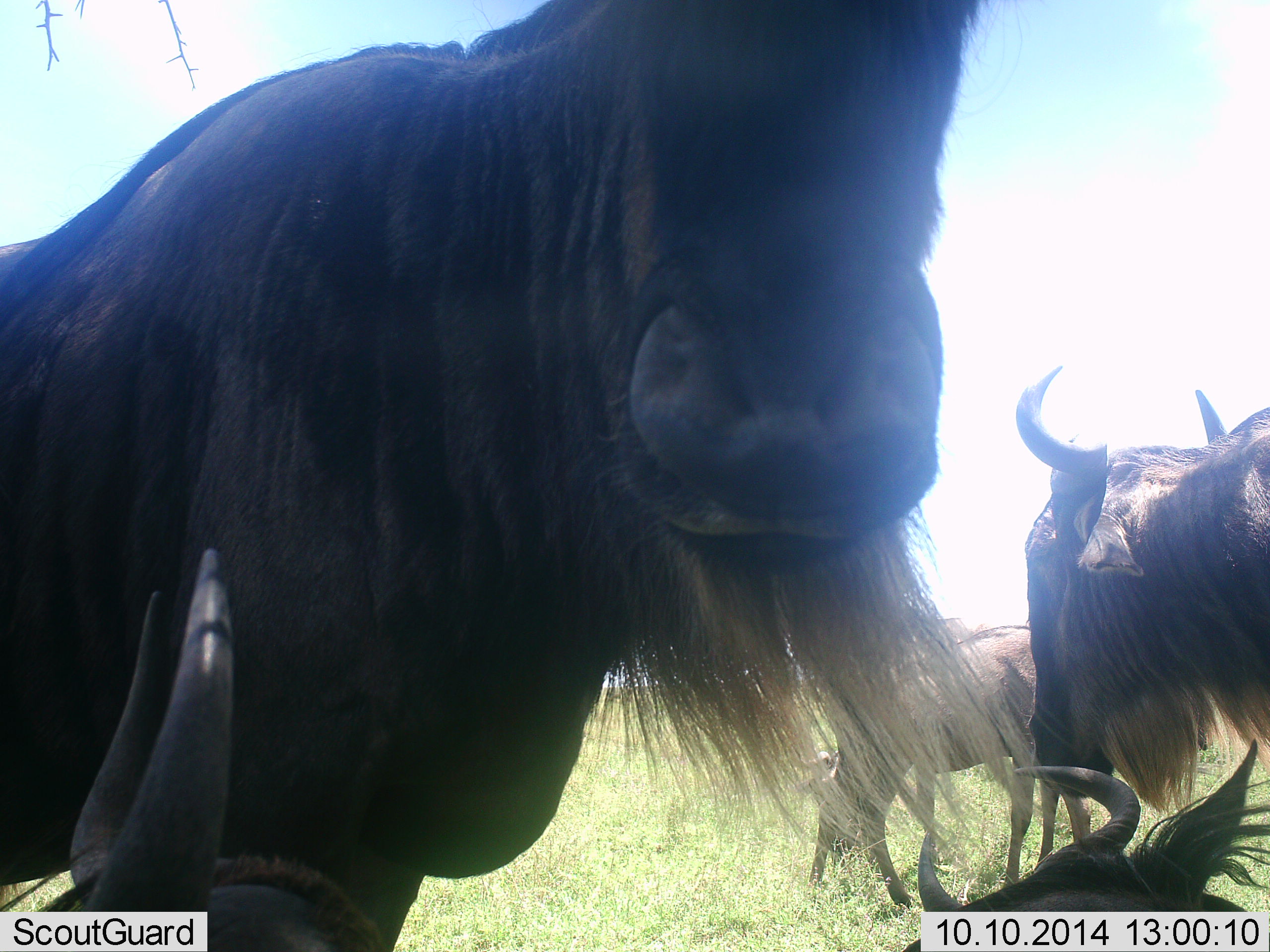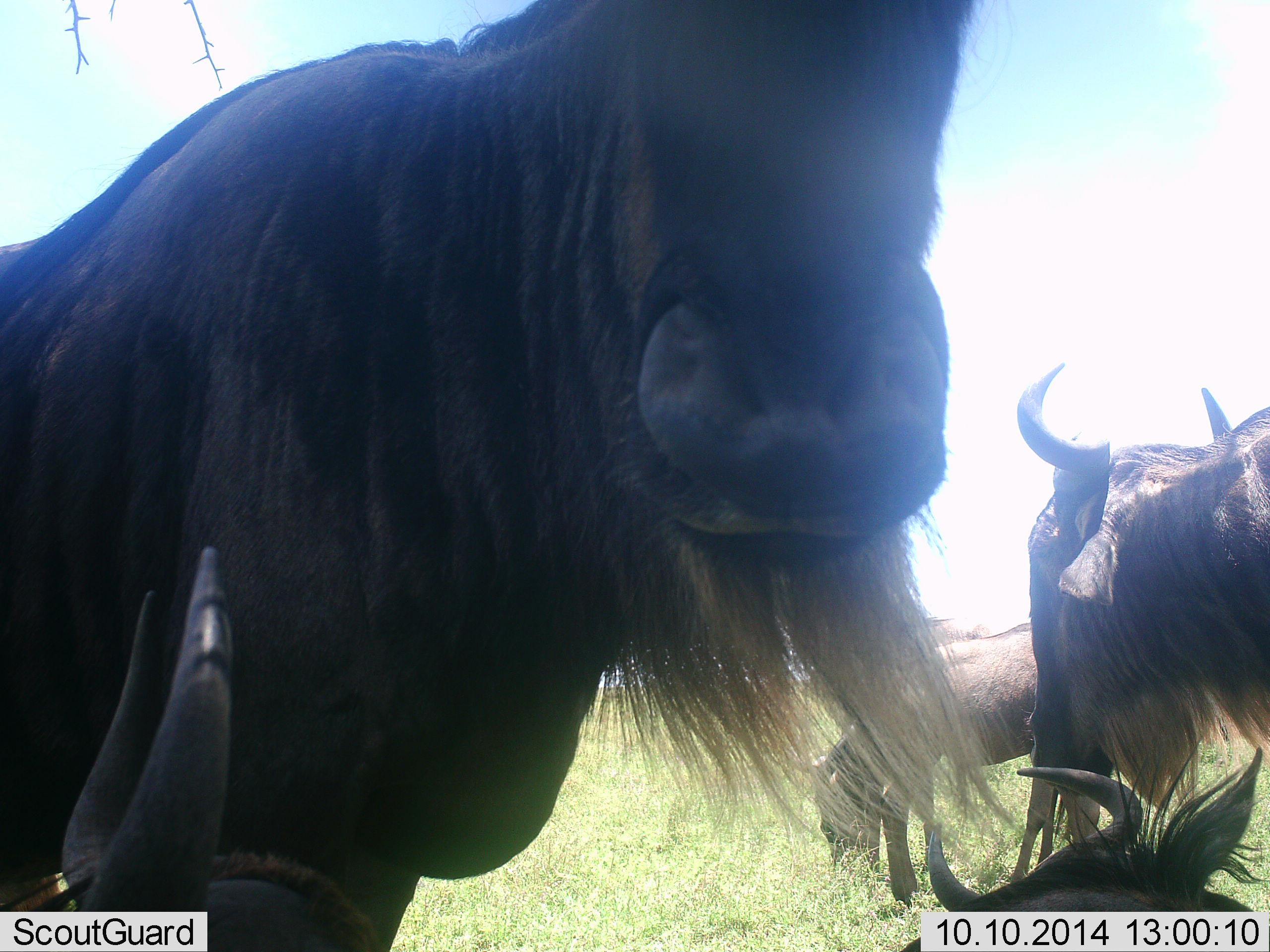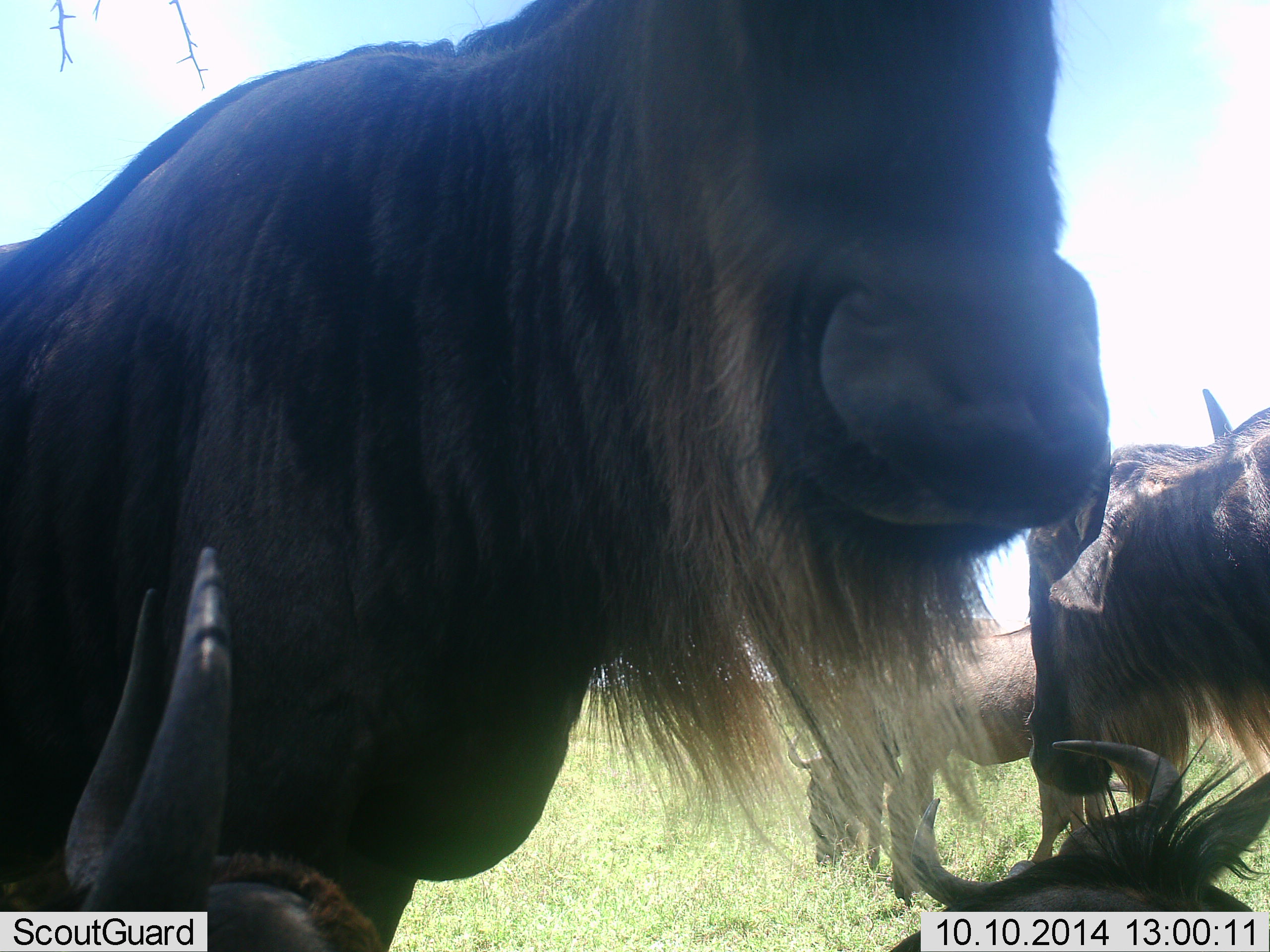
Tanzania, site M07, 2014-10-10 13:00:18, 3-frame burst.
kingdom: Animalia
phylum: Chordata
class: Mammalia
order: Artiodactyla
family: Bovidae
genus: Connochaetes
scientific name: Connochaetes taurinus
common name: blue wildebeest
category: wildebeest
Wildebeest (blue wildebeest) (Connochaetes taurinus), count 5. Behavior (volunteer vote fractions): standing 90%, resting 80%, moving 20%, interacting 0%. Young present (vote fraction): 0%. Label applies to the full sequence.